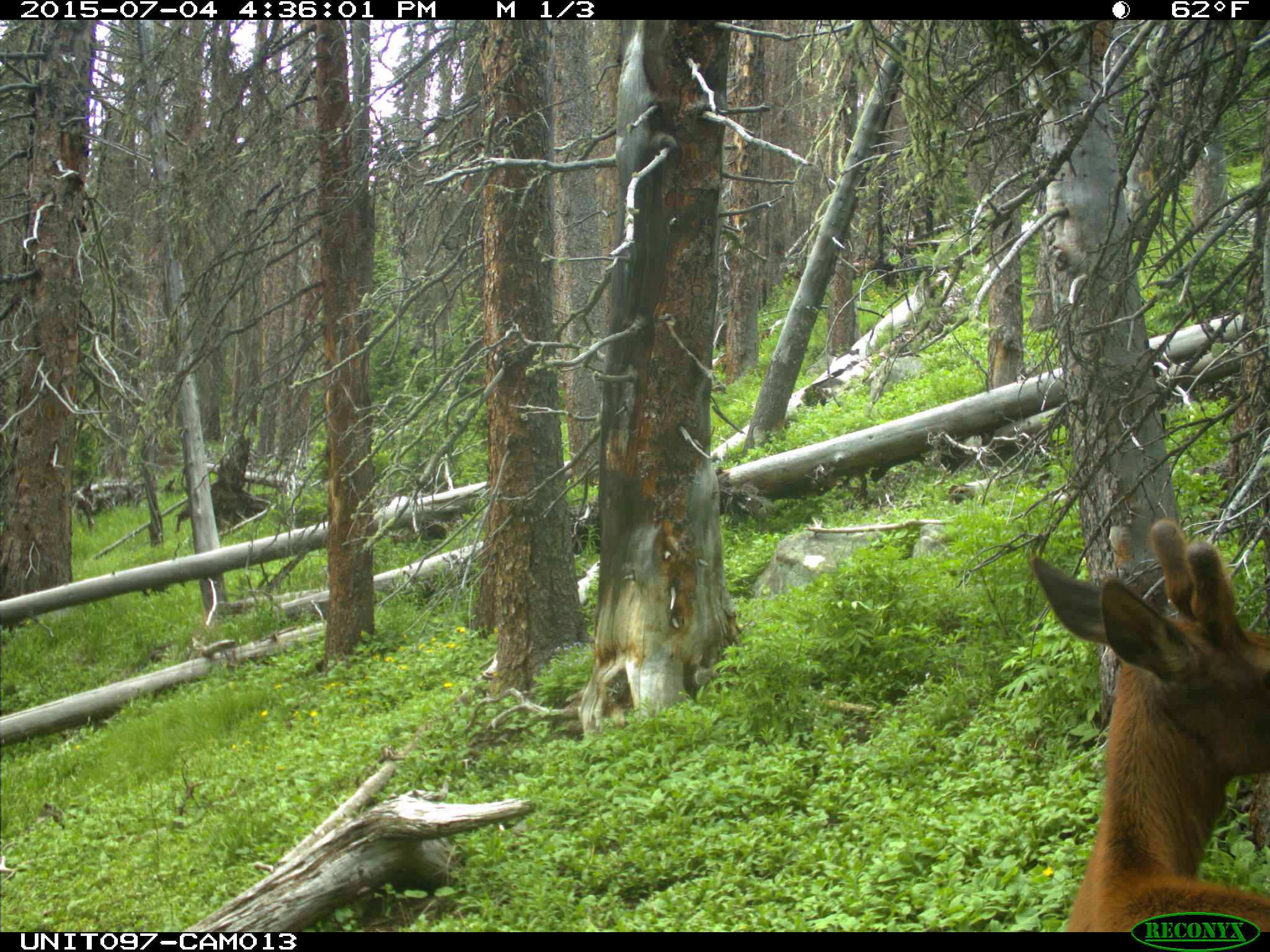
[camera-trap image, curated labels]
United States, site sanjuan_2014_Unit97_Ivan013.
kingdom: Animalia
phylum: Chordata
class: Mammalia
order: Artiodactyla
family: Cervidae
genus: Cervus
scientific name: Cervus elaphus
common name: red deer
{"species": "Cervus elaphus (red deer)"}